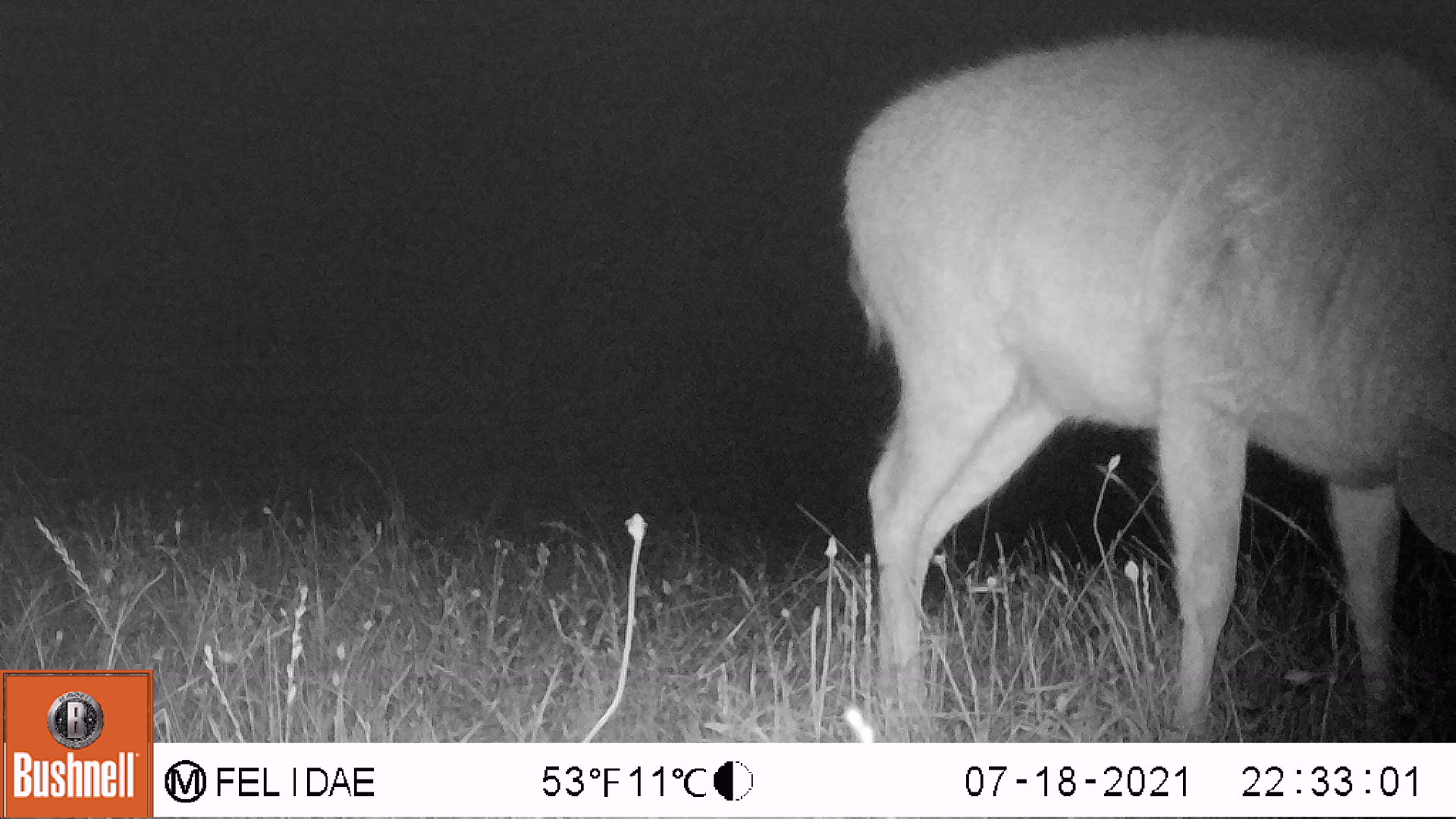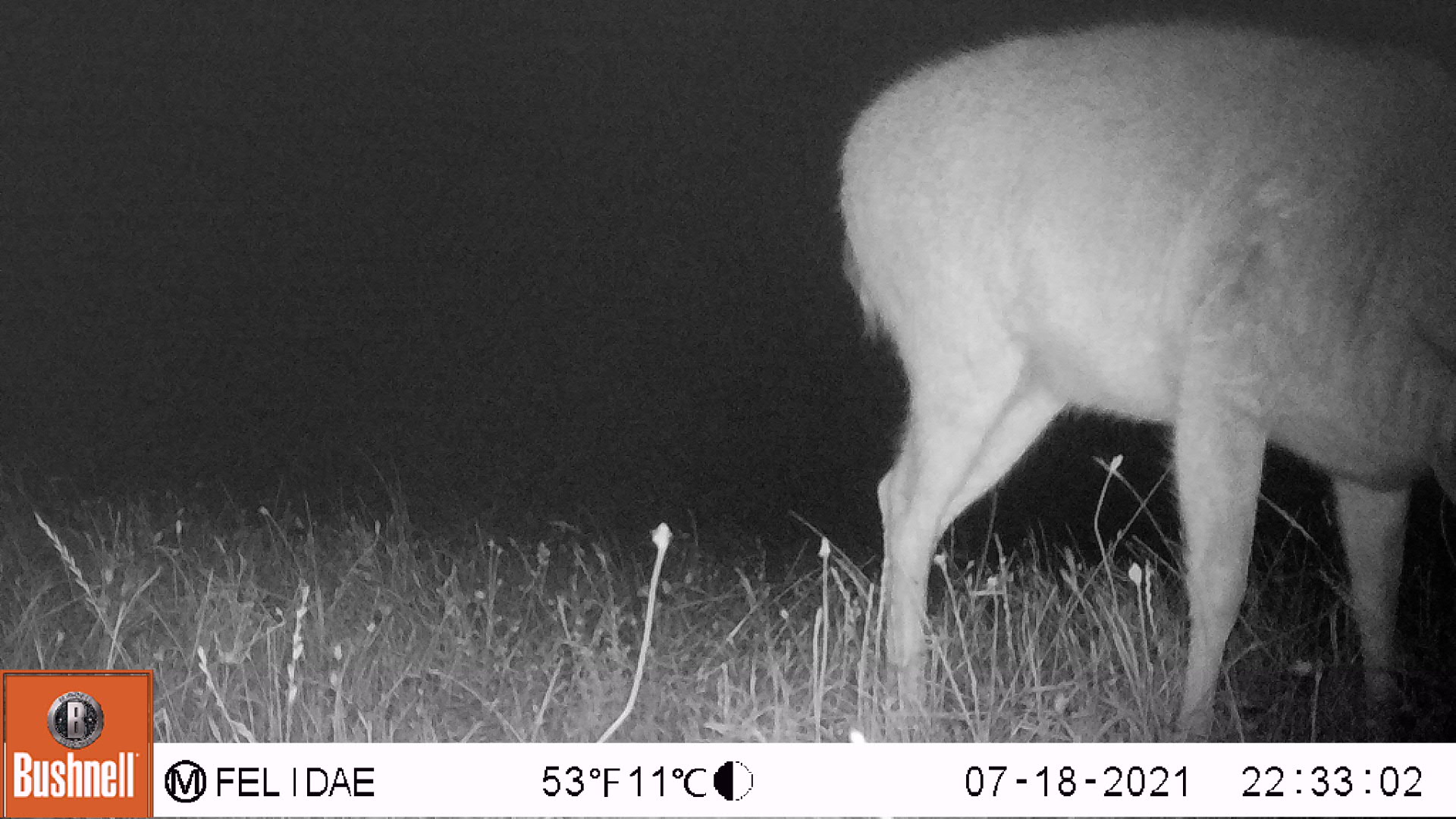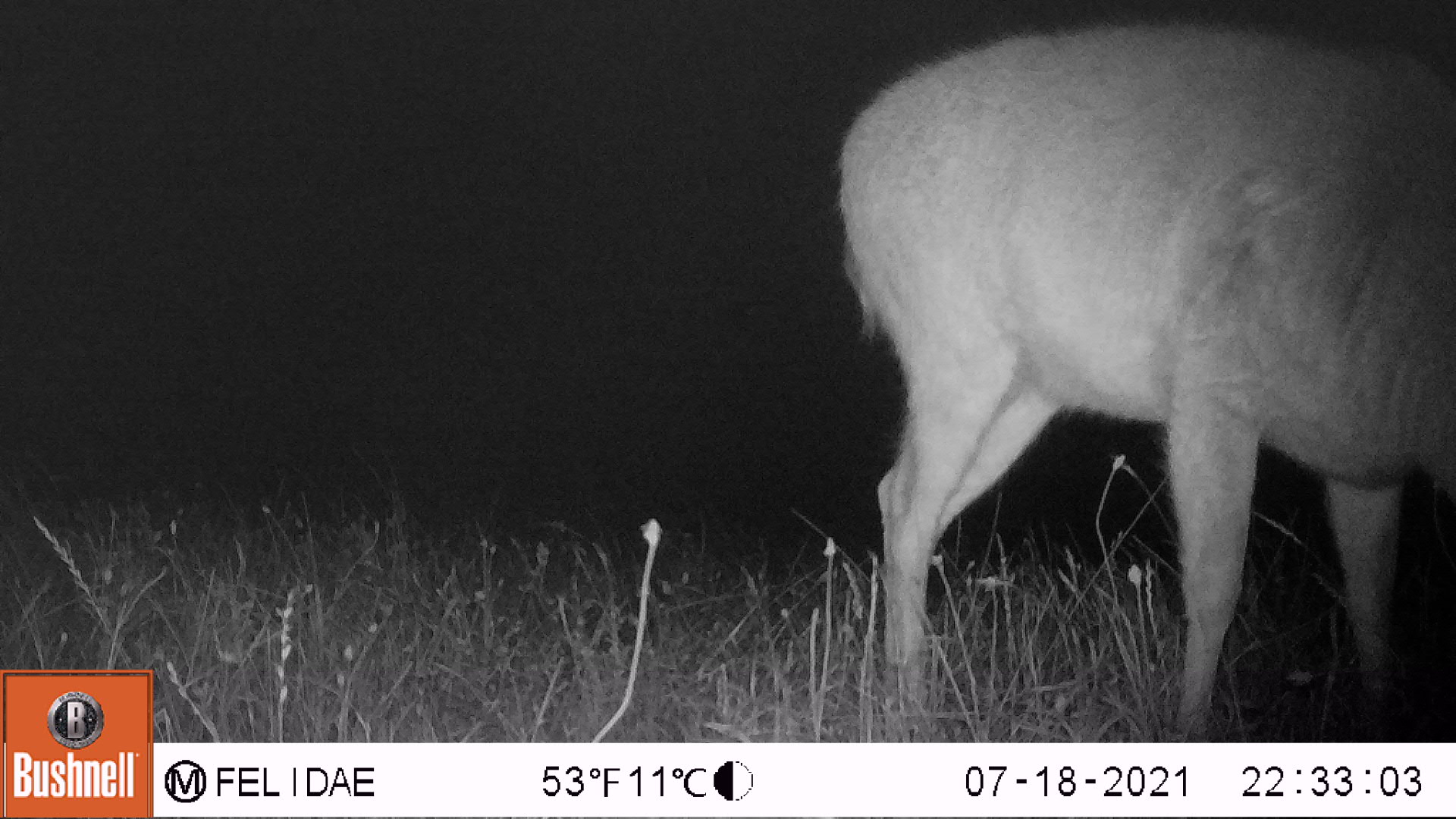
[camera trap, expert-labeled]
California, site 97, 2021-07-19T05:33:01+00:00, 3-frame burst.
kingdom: Animalia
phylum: Chordata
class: Mammalia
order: Artiodactyla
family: Cervidae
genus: Odocoileus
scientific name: Odocoileus hemionus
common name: mule deer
Mule deer (Odocoileus hemionus).